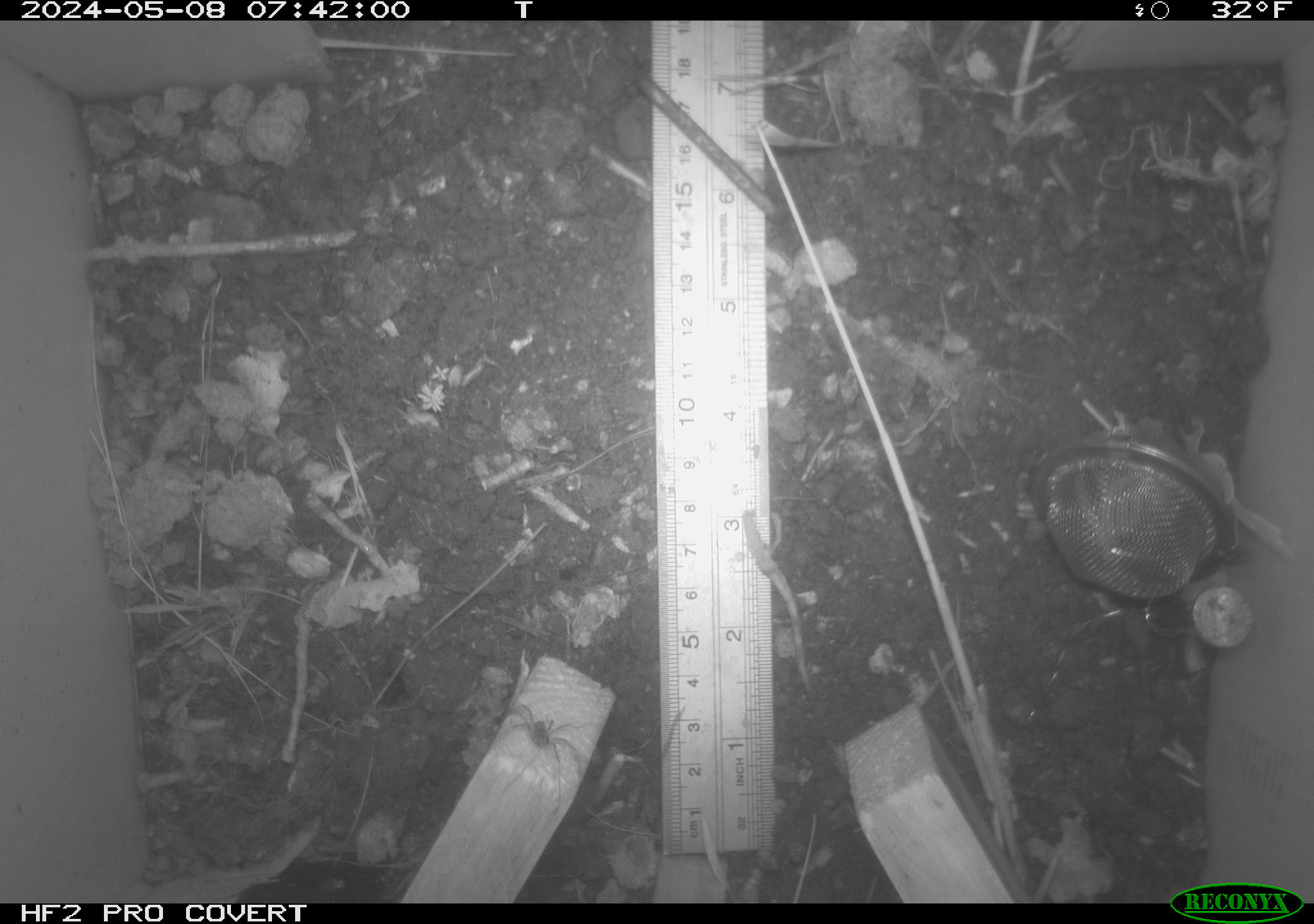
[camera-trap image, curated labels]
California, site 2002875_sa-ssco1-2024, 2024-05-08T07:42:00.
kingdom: Animalia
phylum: Arthropoda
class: Arachnida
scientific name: Arachnida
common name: arachnids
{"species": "arachnids (Arachnida)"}